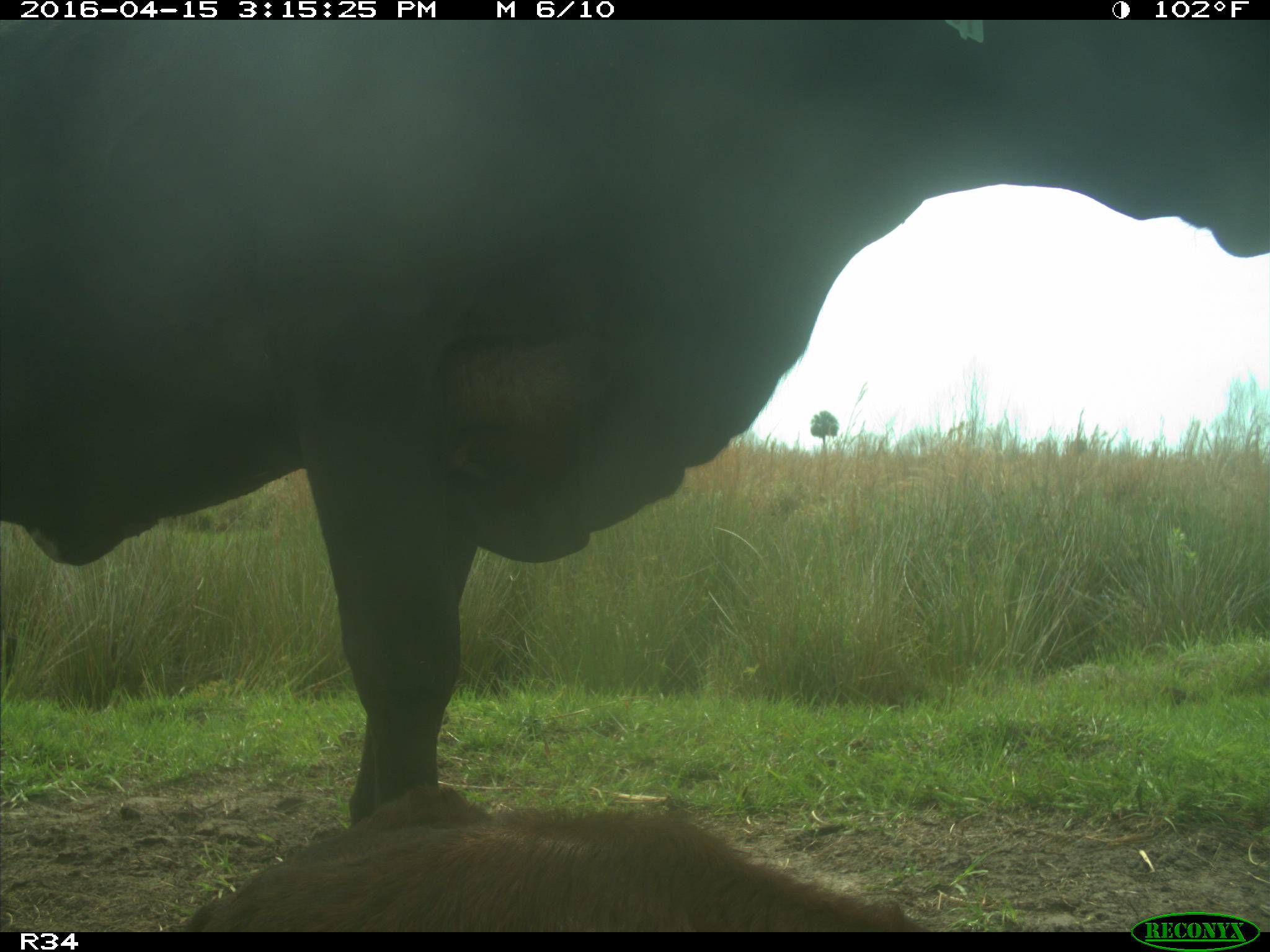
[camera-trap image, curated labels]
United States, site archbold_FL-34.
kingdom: Animalia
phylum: Chordata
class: Mammalia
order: Artiodactyla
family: Bovidae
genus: Bos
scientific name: Bos taurus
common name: domestic cow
Bos taurus (domestic cow).